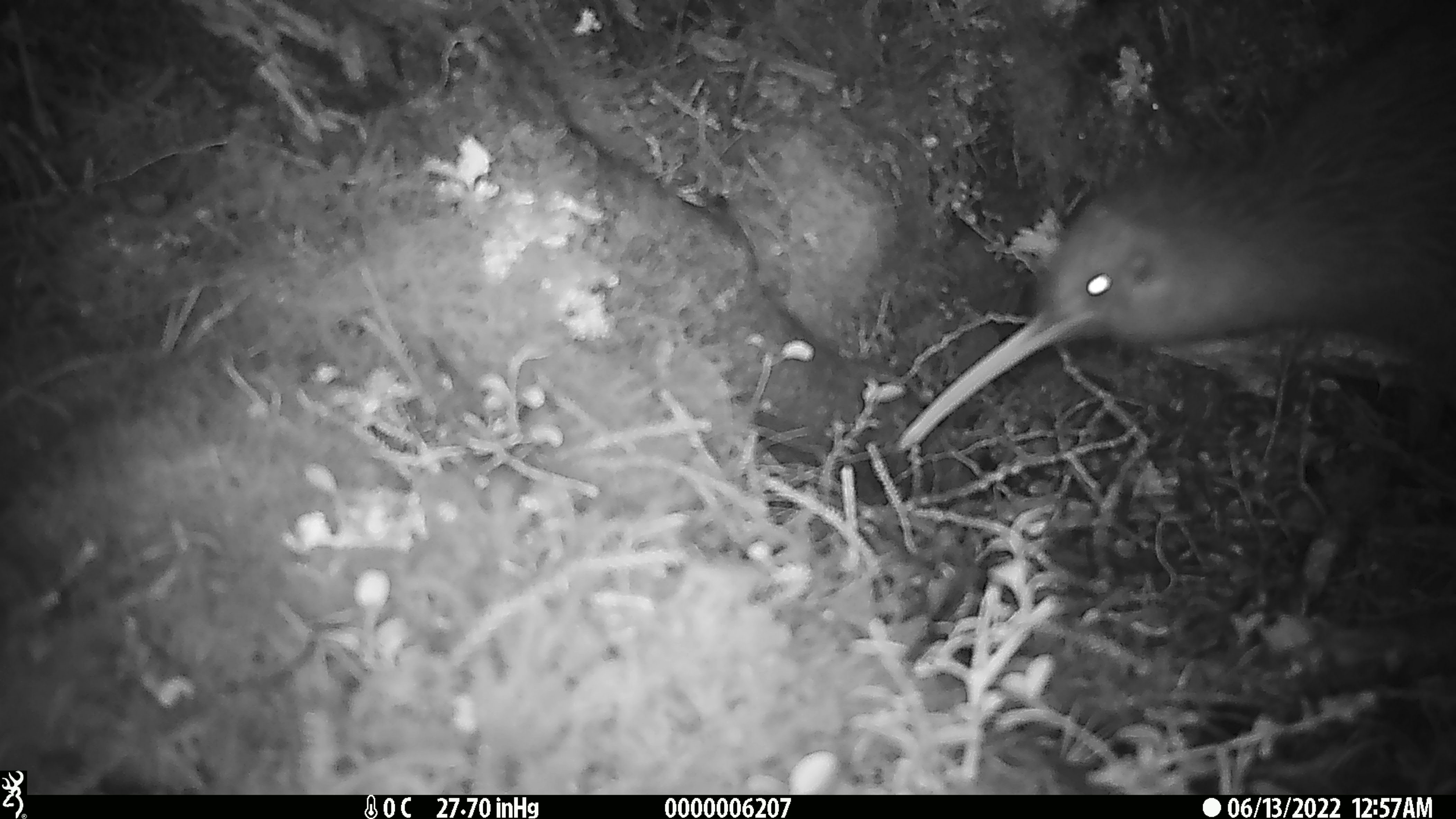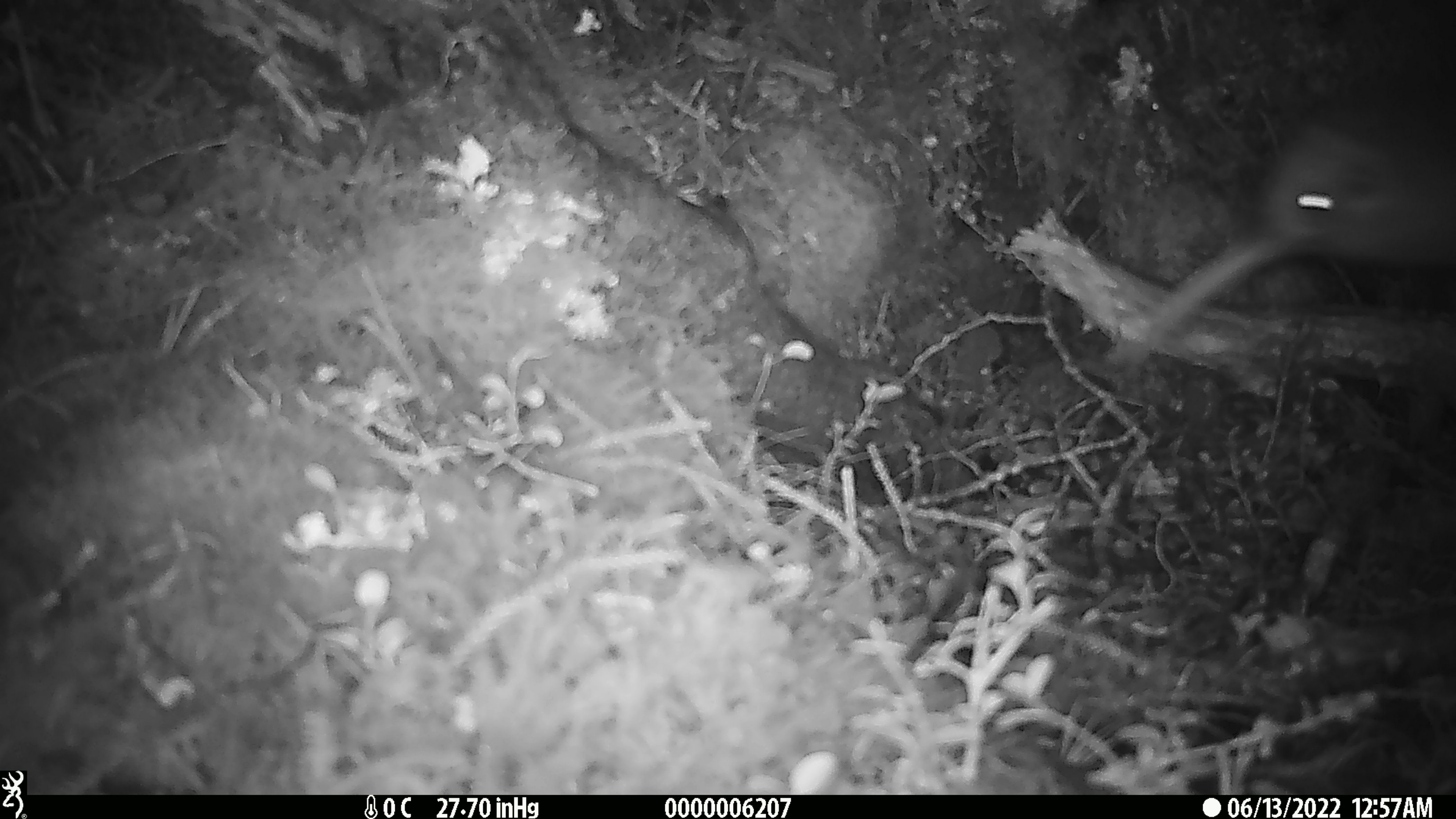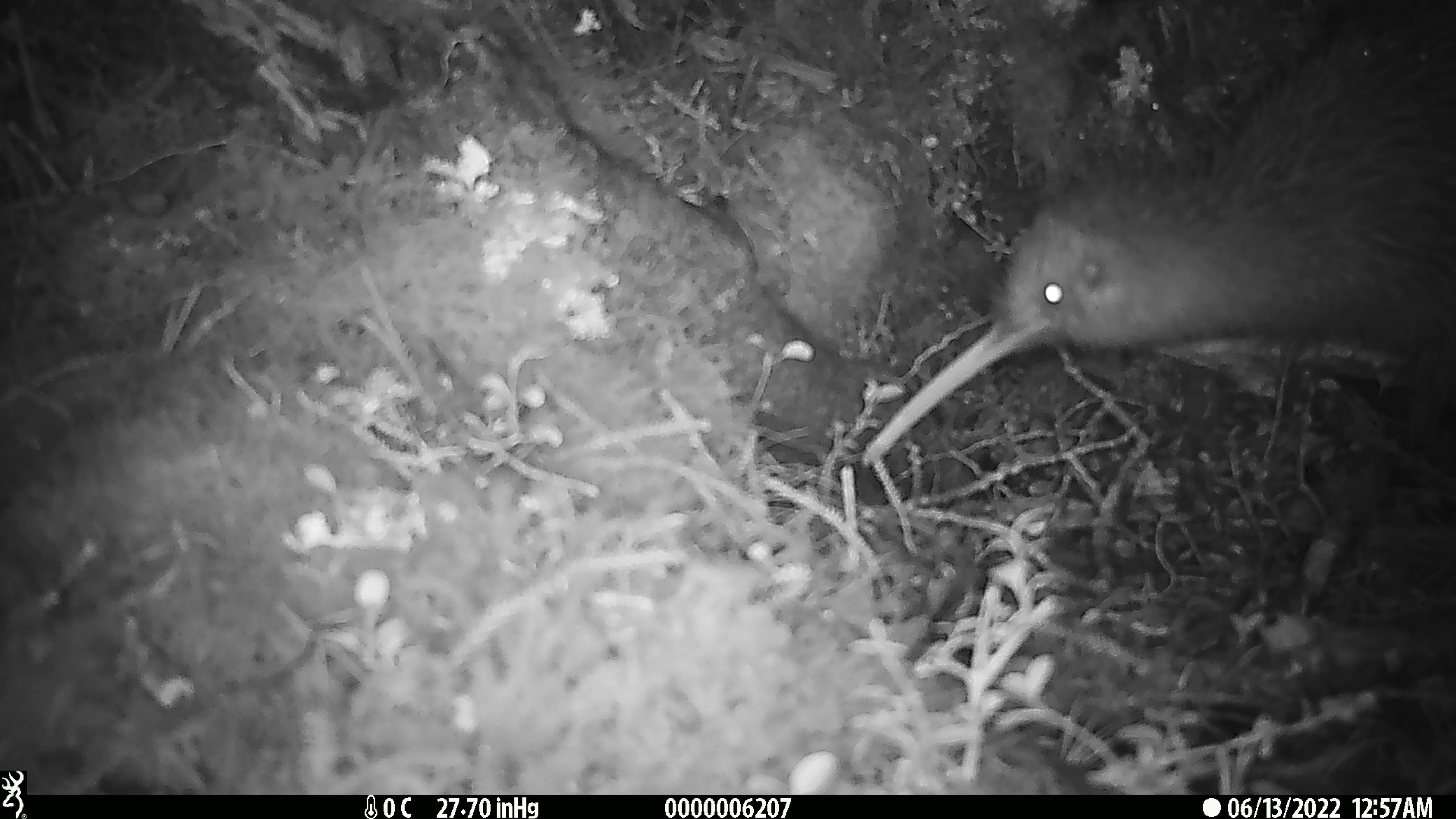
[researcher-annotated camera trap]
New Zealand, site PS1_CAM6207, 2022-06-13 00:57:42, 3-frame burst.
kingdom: Animalia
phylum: Chordata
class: Aves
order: Apterygiformes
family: Apterygidae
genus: Apteryx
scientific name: Apteryx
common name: kiwi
Kiwi (Apteryx).